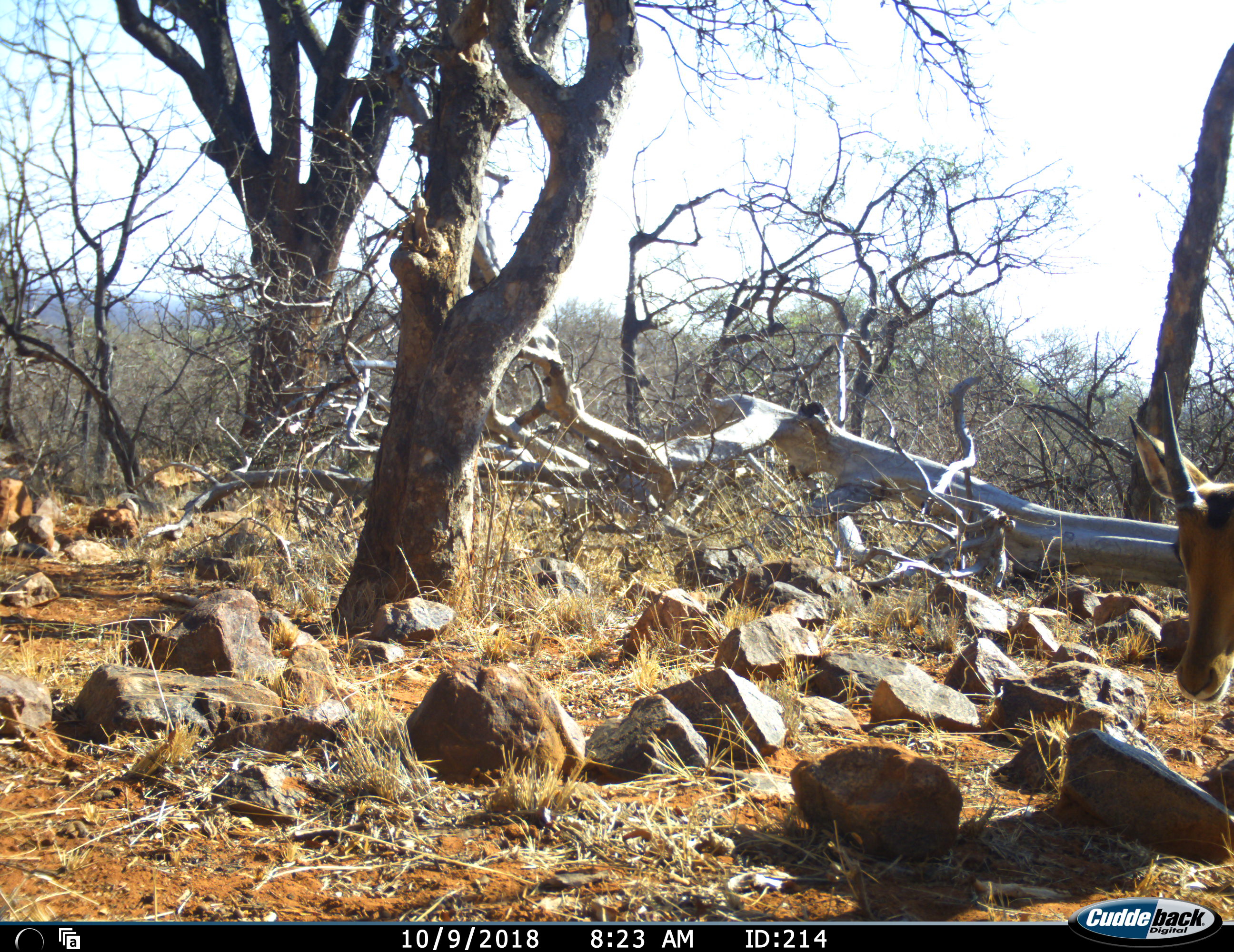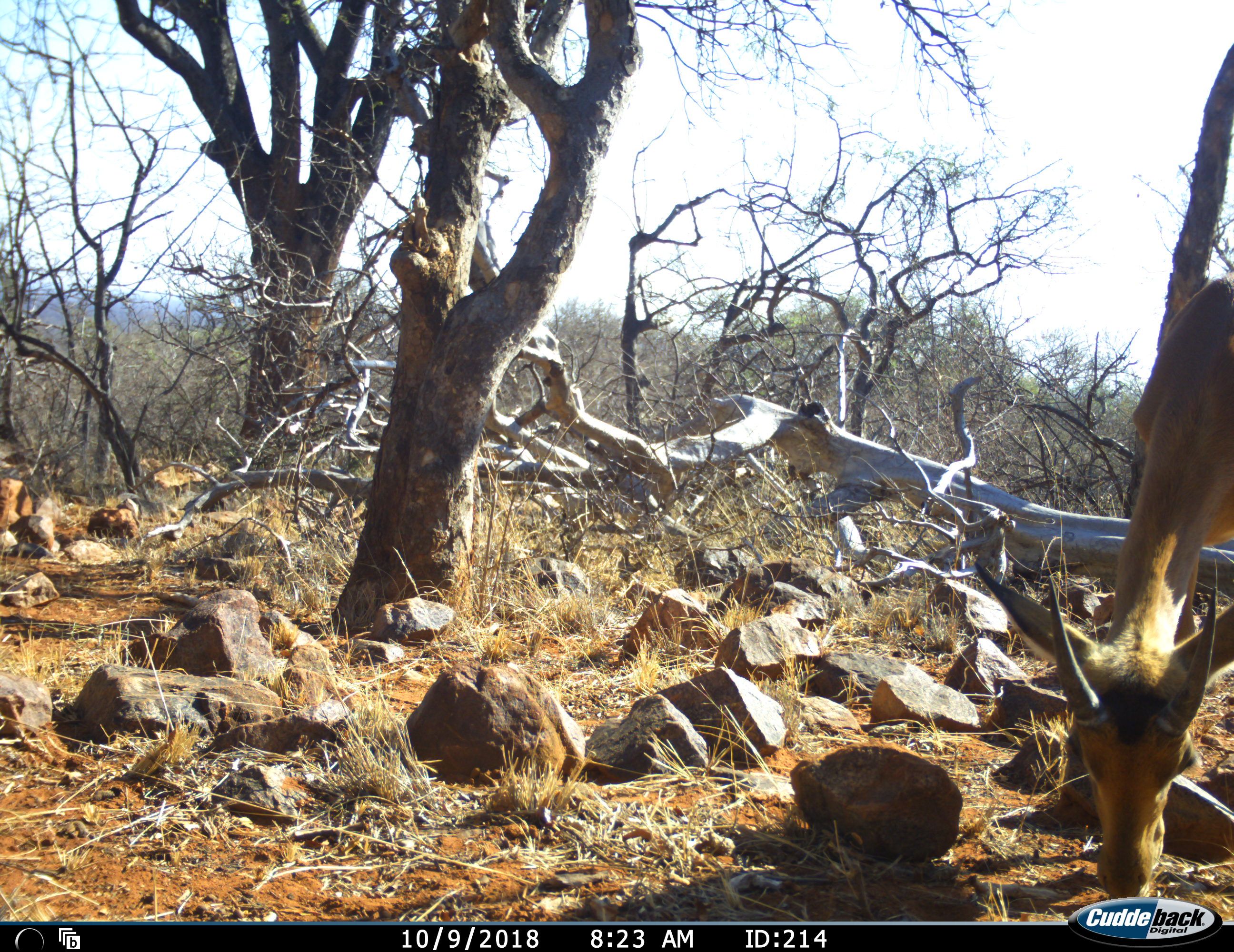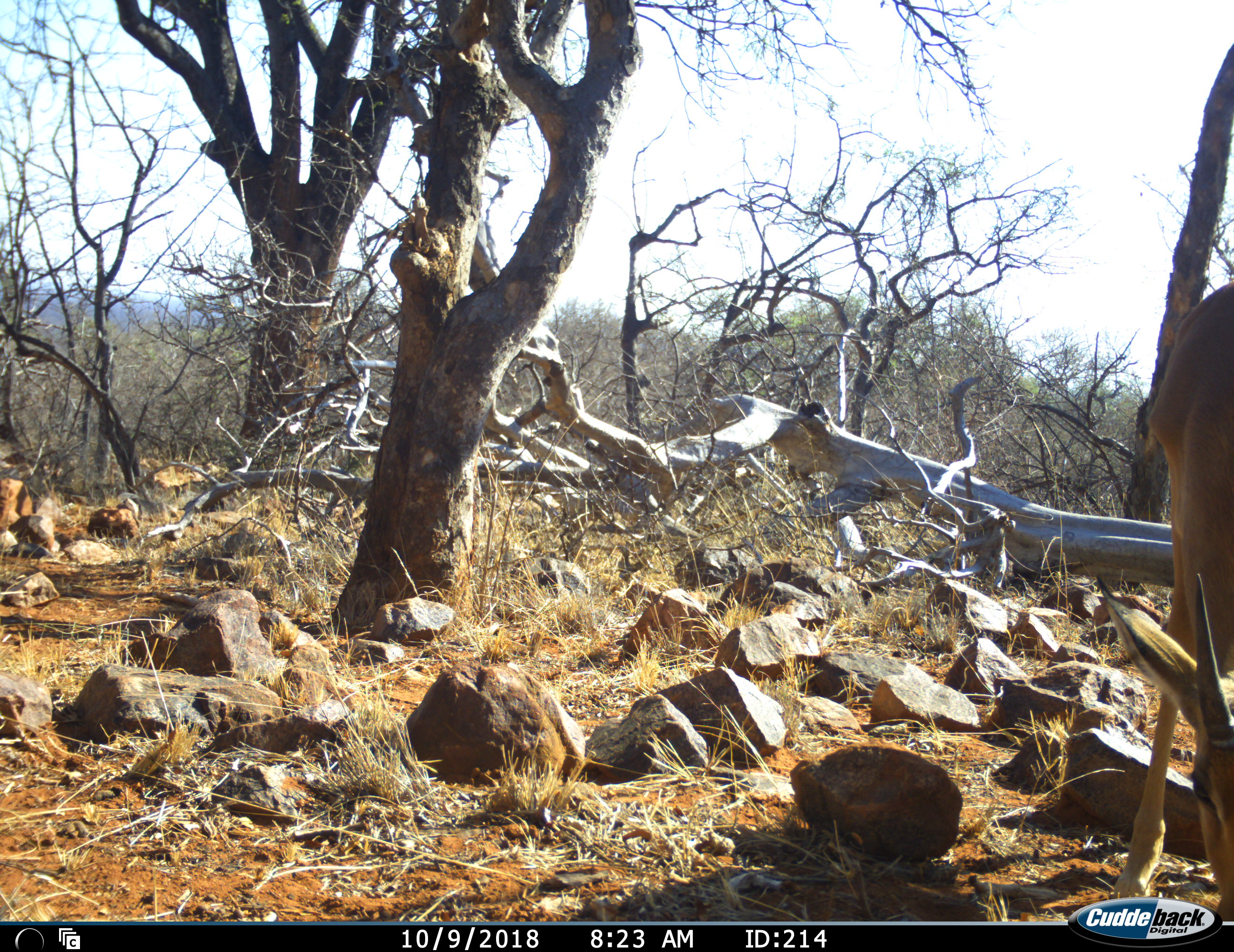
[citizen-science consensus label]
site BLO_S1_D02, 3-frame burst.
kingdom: Animalia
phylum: Chordata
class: Mammalia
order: Artiodactyla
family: Bovidae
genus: Aepyceros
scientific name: Aepyceros melampus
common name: impala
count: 1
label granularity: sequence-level